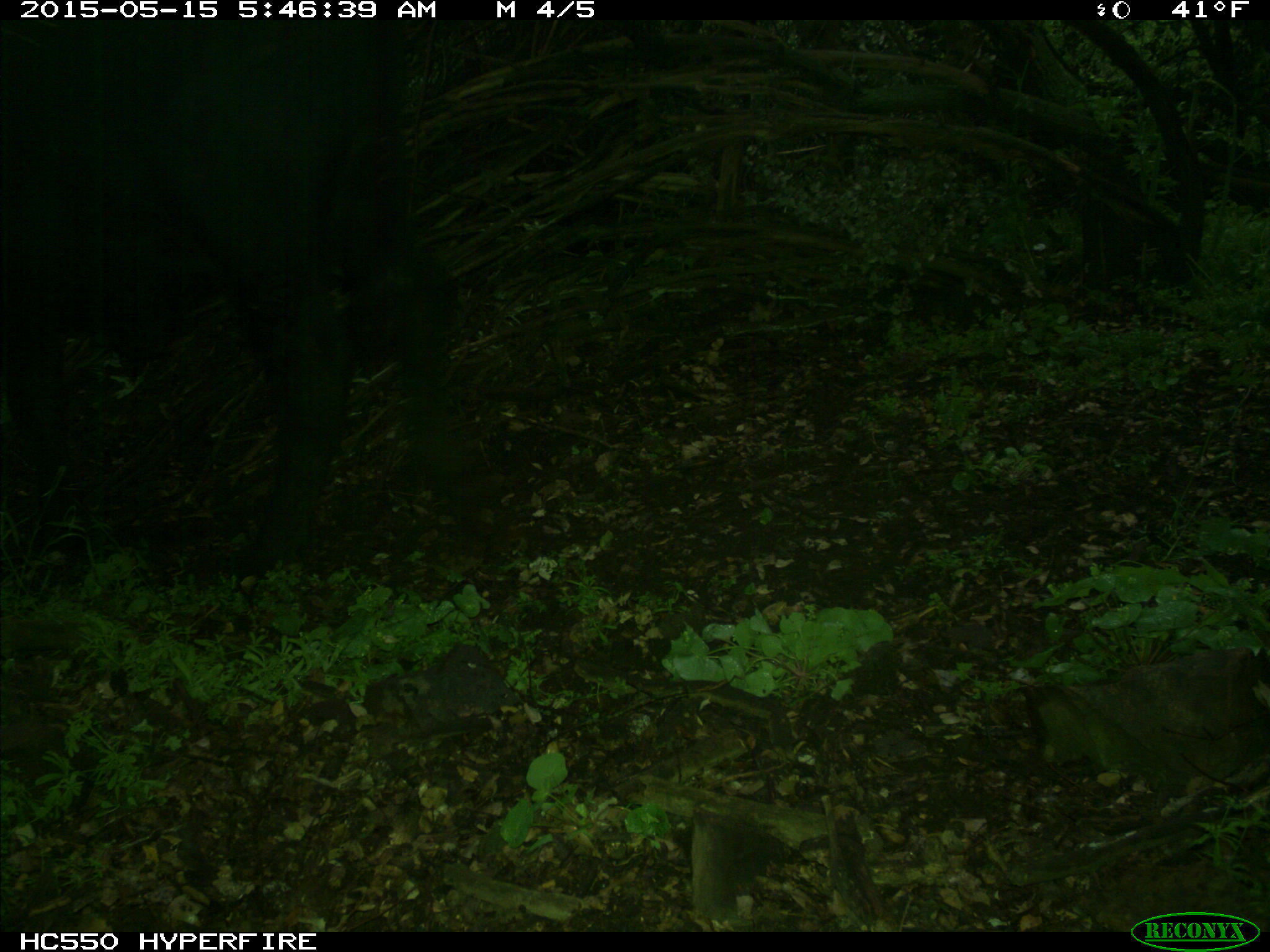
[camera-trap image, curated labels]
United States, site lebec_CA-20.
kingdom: Animalia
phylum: Chordata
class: Mammalia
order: Artiodactyla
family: Bovidae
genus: Bos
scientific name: Bos taurus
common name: domestic cow